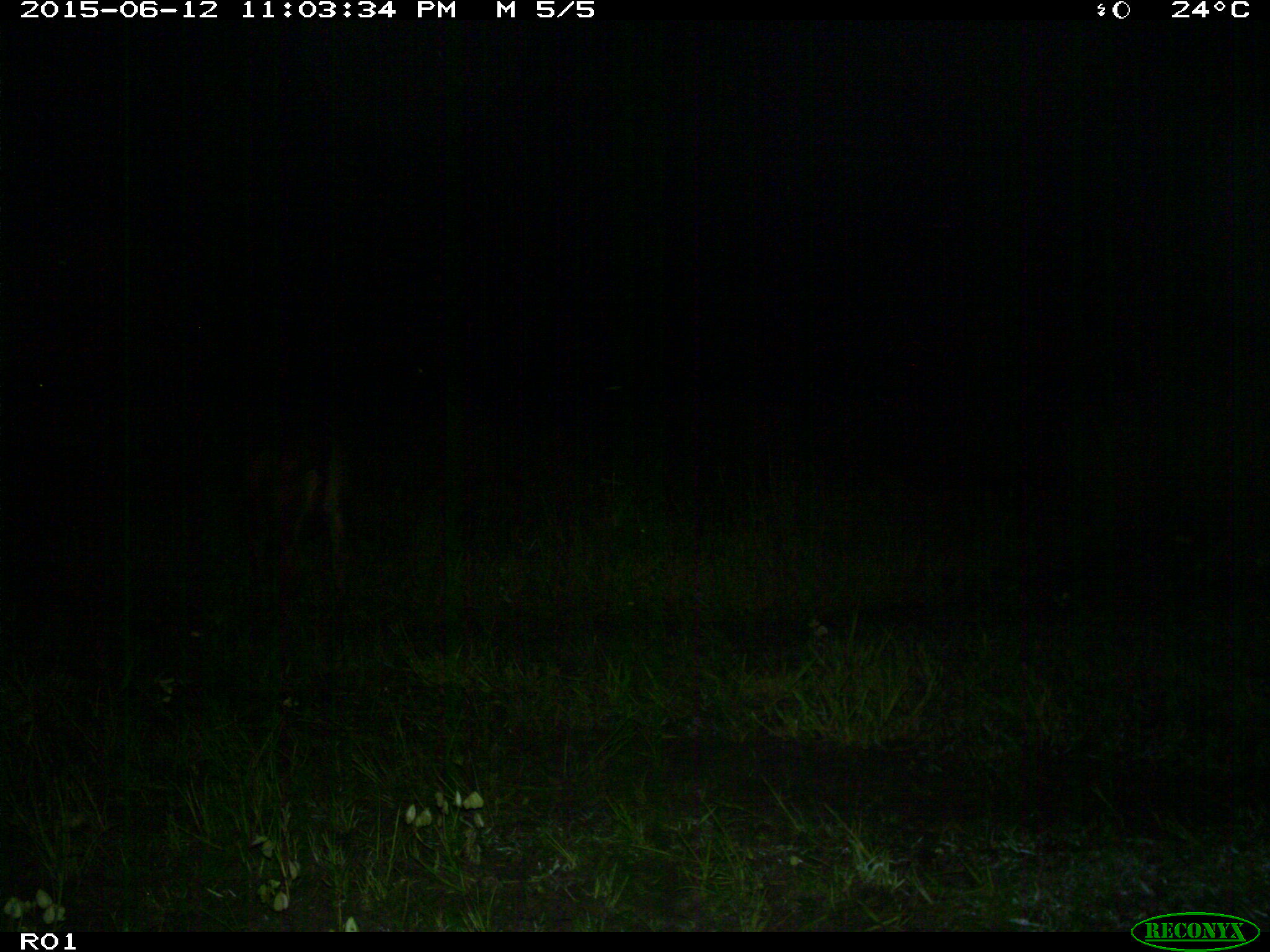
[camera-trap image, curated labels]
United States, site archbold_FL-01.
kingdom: Animalia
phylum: Chordata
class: Mammalia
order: Artiodactyla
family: Bovidae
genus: Bos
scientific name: Bos taurus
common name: domestic cow